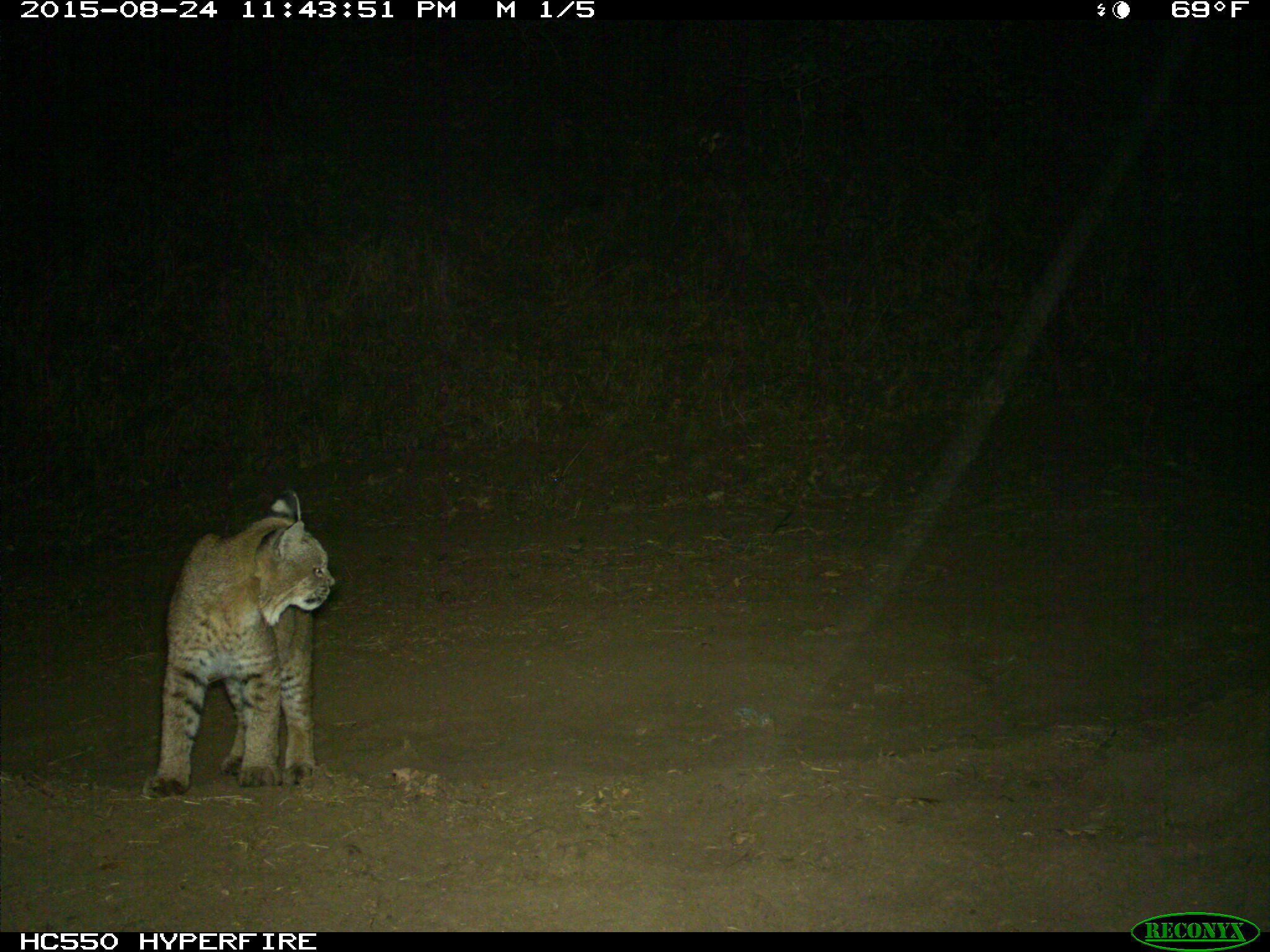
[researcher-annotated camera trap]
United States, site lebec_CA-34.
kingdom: Animalia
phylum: Chordata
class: Mammalia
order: Carnivora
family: Felidae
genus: Lynx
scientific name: Lynx rufus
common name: bobcat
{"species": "Lynx rufus (bobcat)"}